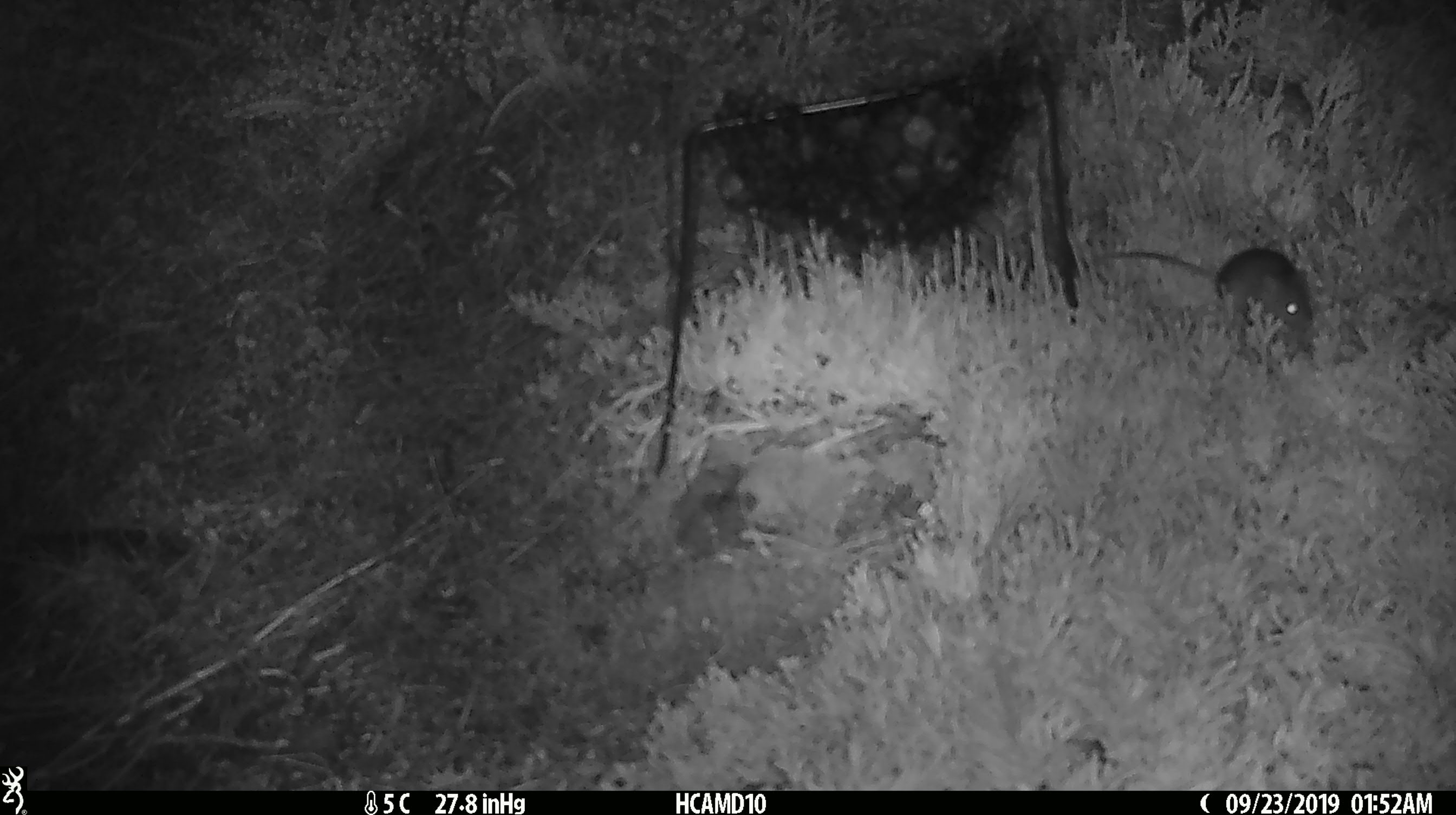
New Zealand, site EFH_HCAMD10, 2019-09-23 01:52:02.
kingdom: Animalia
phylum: Chordata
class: Mammalia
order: Rodentia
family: Muridae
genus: Mus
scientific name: Mus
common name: mouse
Mouse (Mus).